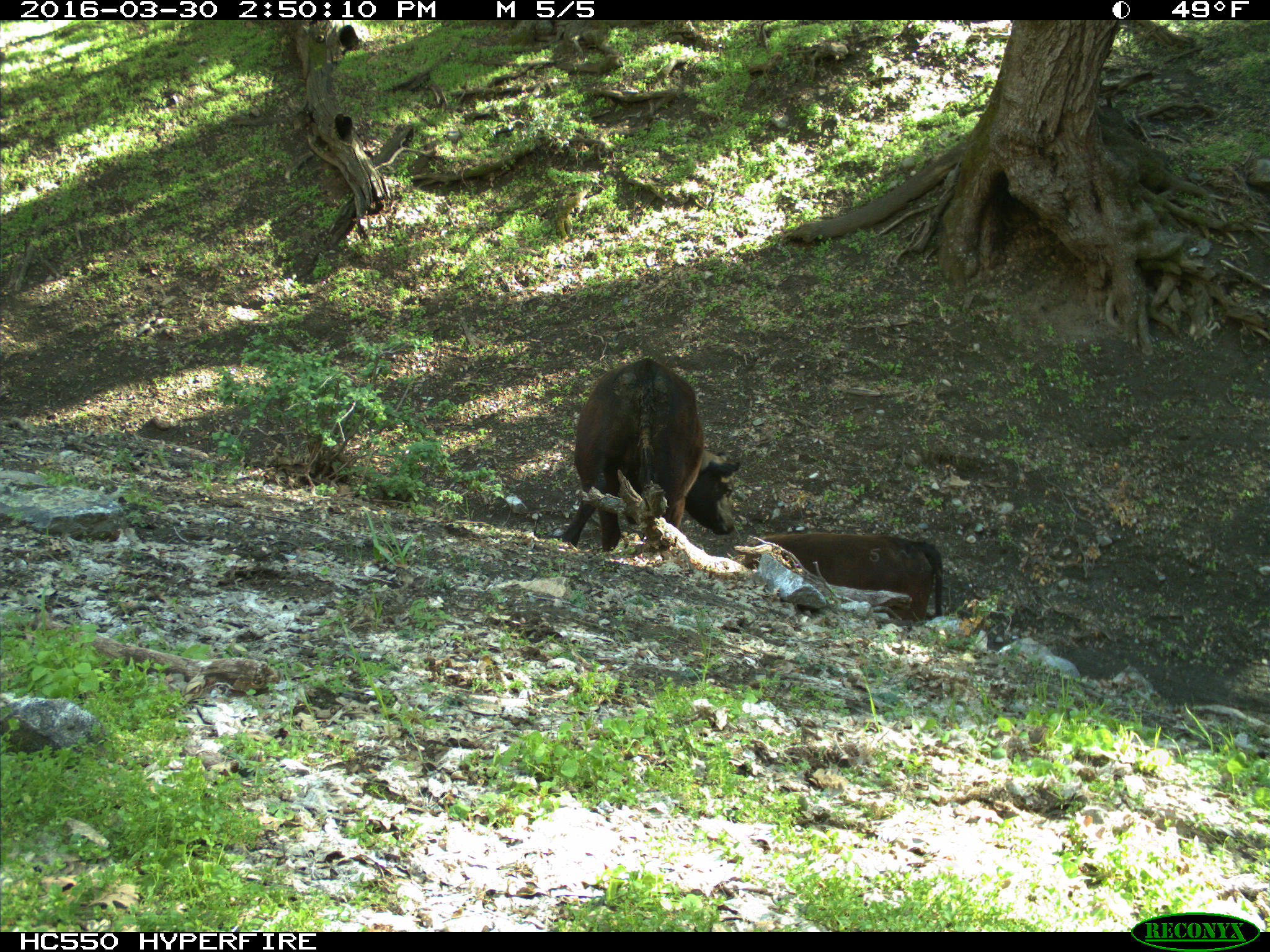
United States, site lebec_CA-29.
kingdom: Animalia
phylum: Chordata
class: Mammalia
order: Artiodactyla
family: Bovidae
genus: Bos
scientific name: Bos taurus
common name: domestic cow